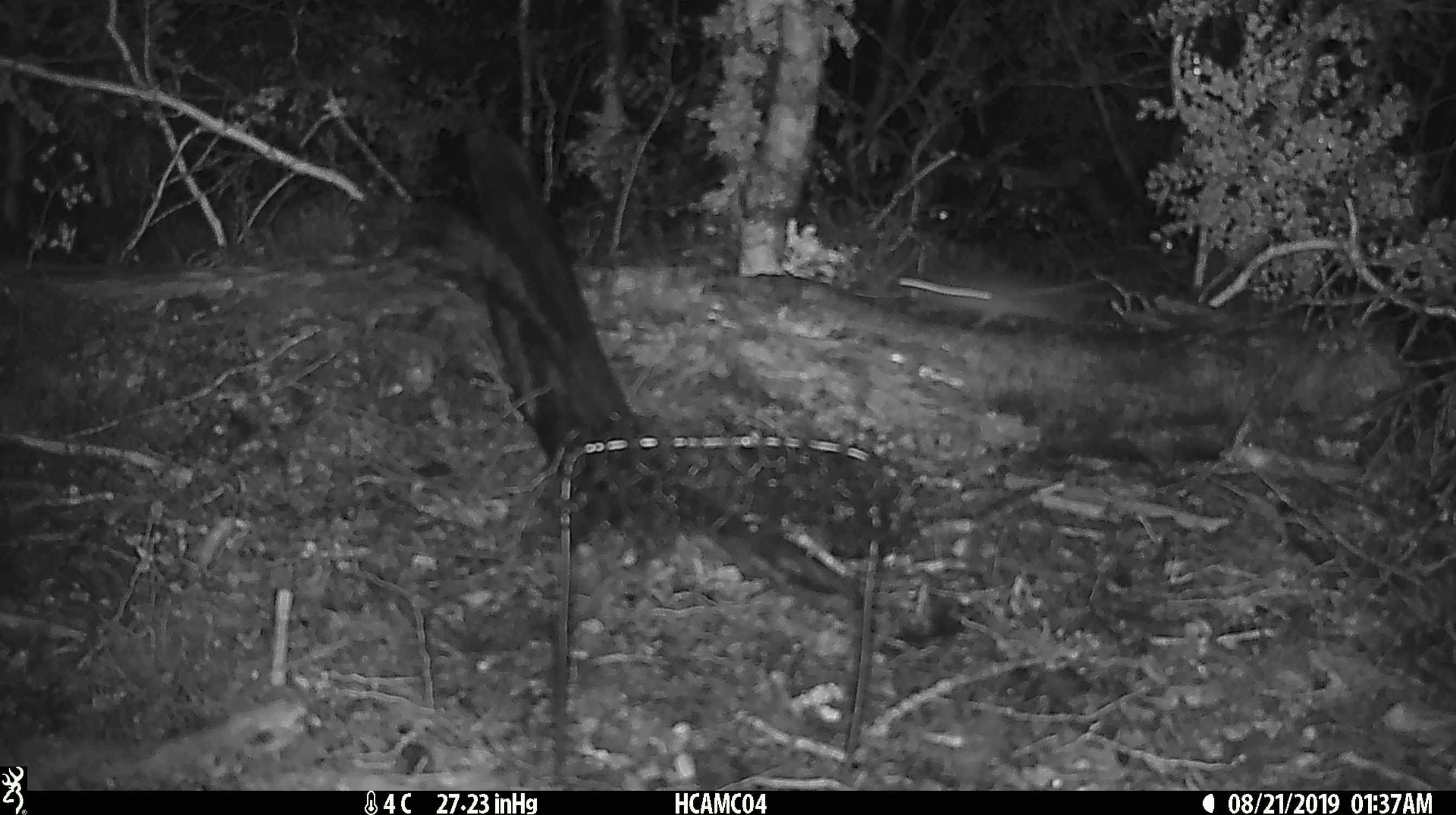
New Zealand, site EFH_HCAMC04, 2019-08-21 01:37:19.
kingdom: Animalia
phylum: Chordata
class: Mammalia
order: Rodentia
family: Muridae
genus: Mus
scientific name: Mus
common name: mouse